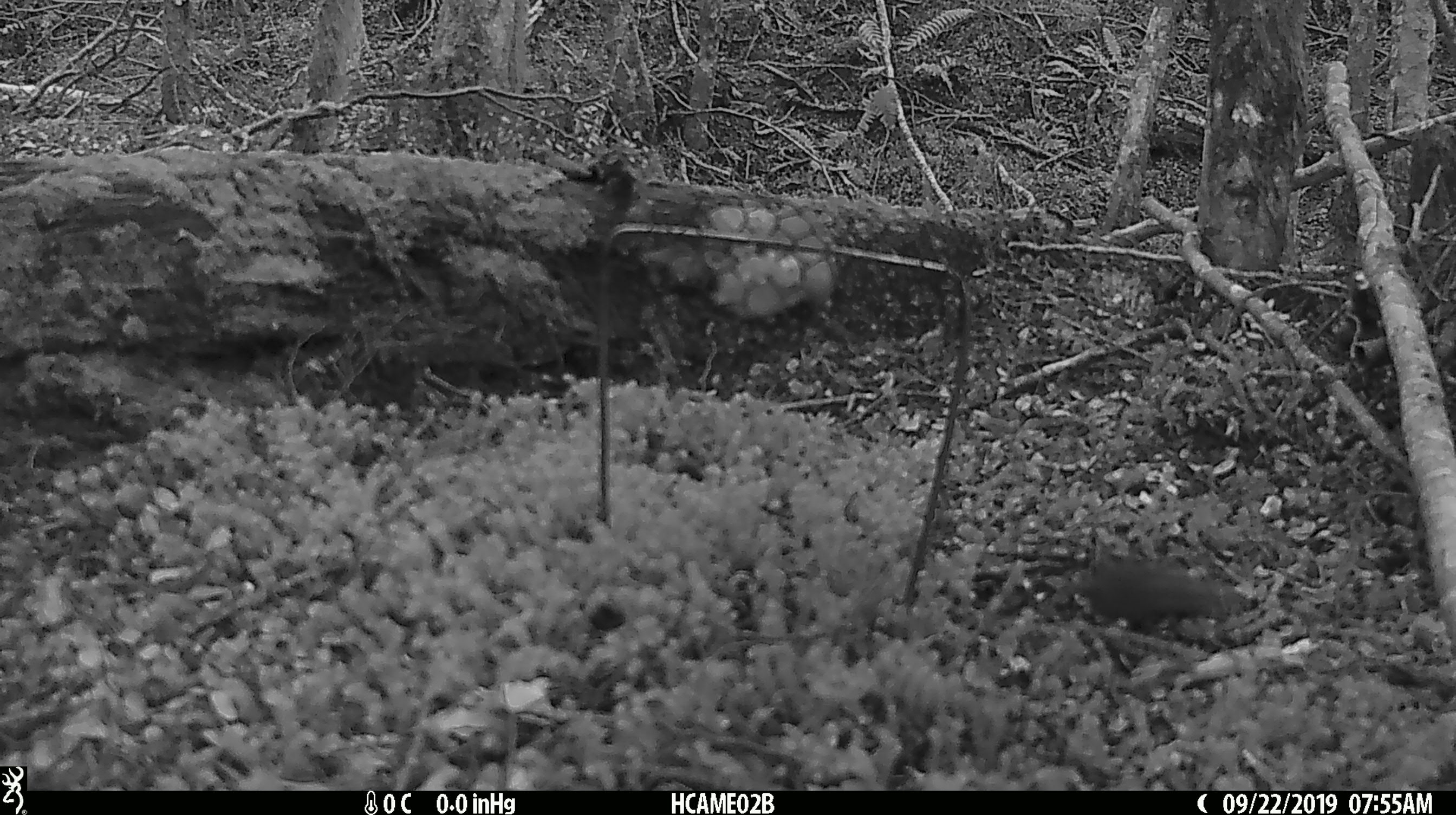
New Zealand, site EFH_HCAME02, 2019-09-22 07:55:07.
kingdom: Animalia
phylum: Chordata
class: Mammalia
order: Rodentia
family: Muridae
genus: Mus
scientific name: Mus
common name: mouse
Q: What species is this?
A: Mouse (Mus).